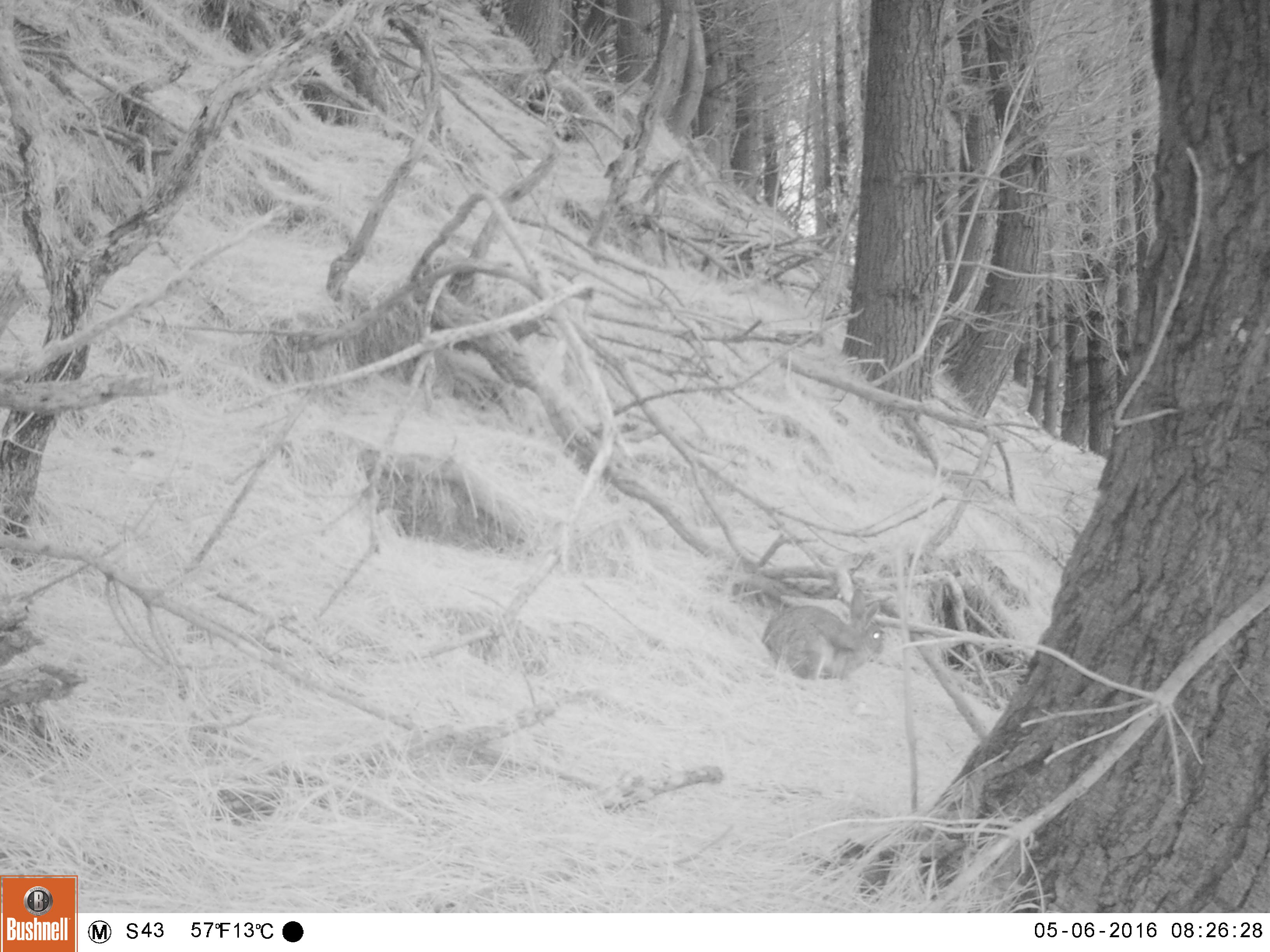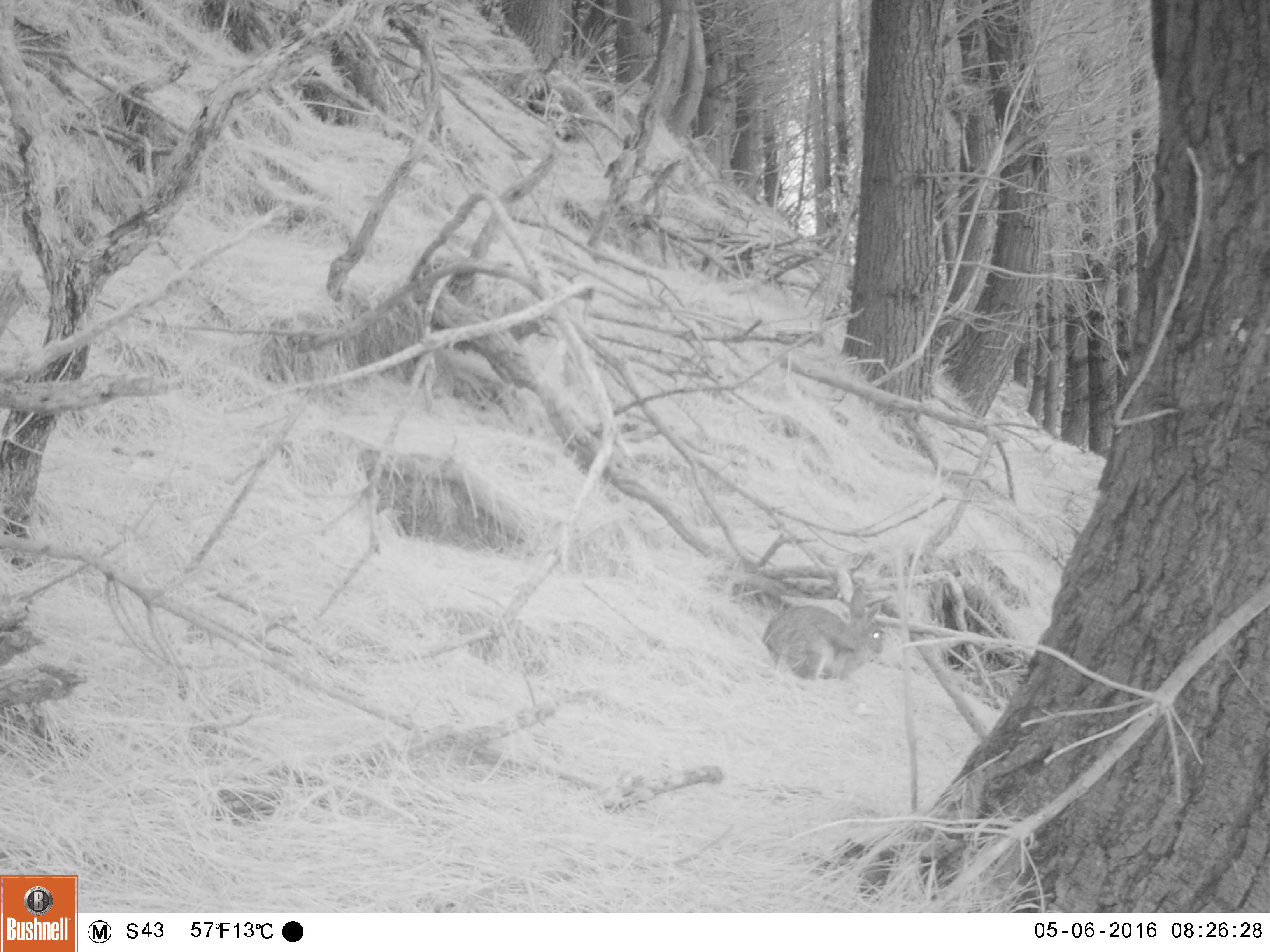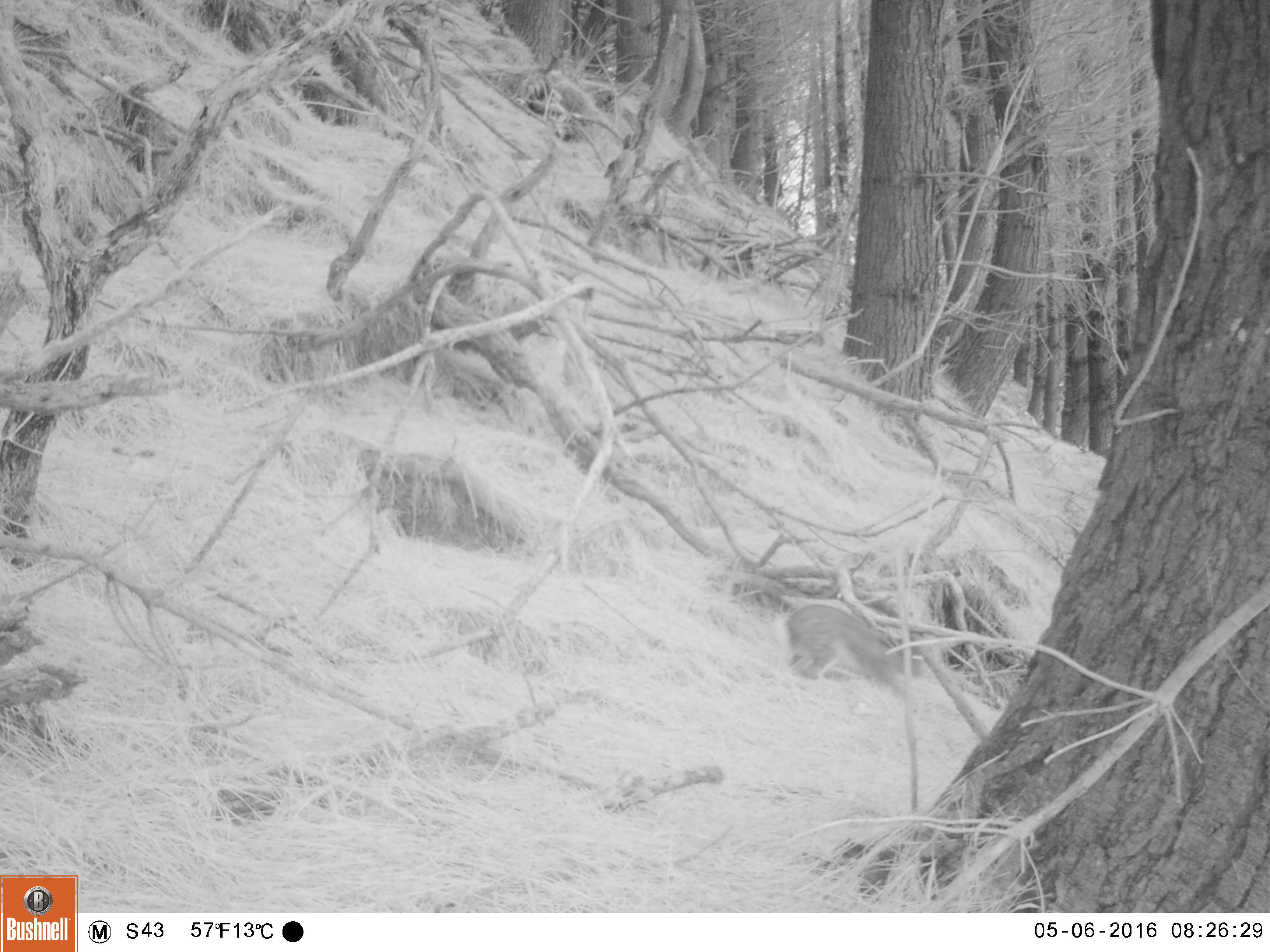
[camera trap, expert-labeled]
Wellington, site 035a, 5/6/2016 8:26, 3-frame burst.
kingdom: Animalia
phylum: Chordata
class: Mammalia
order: Lagomorpha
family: Leporidae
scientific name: Leporidae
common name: rabbit